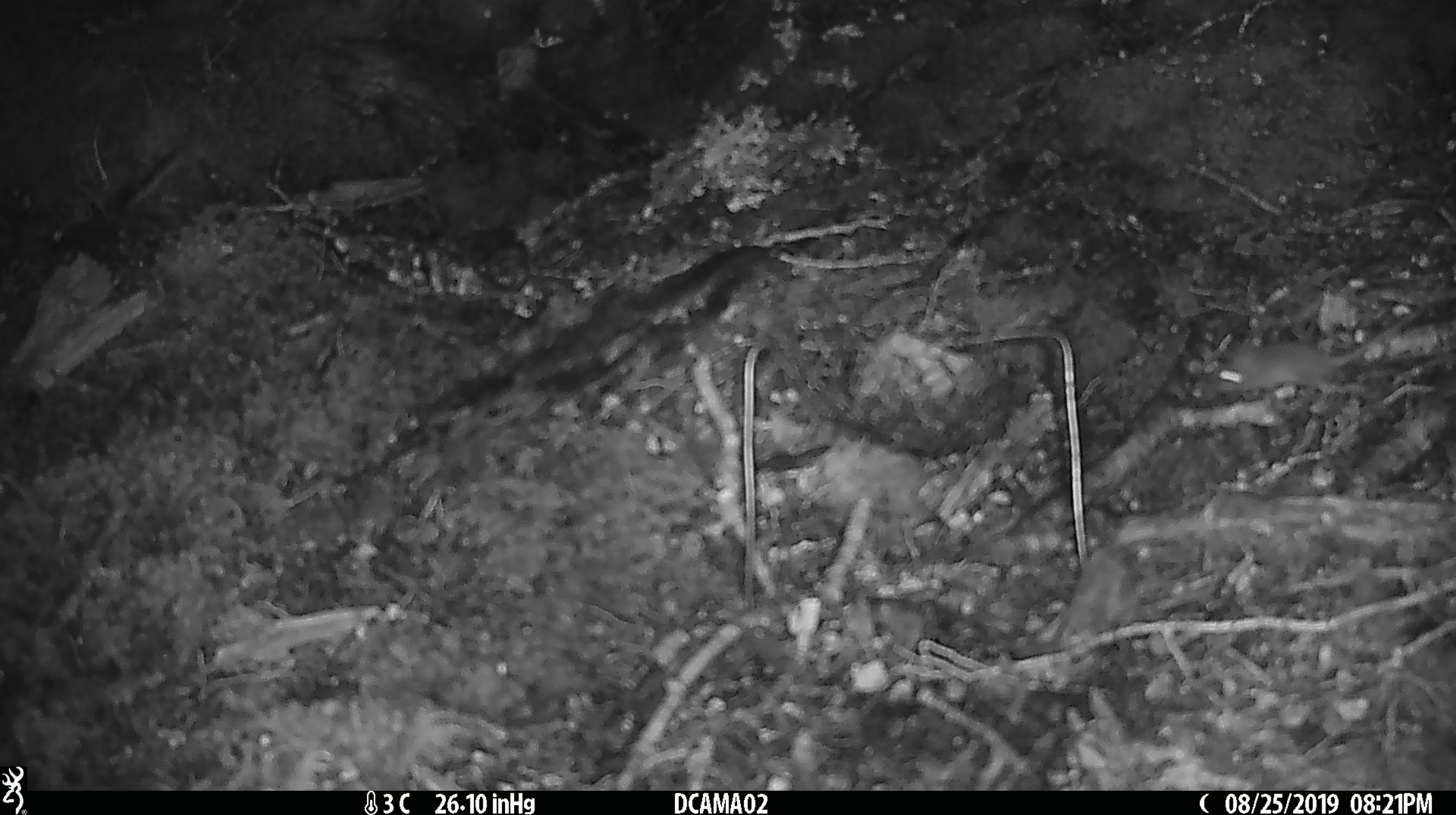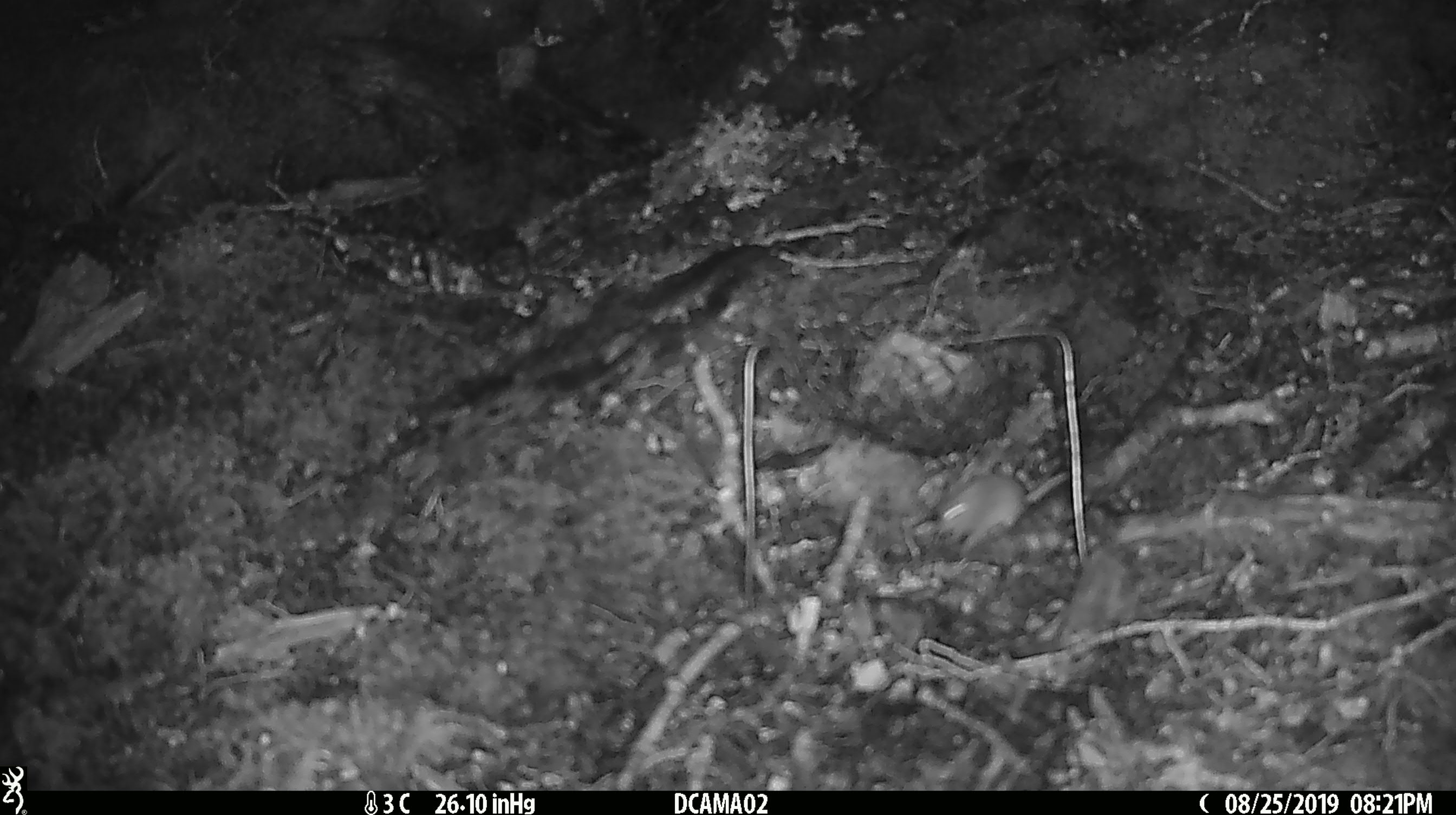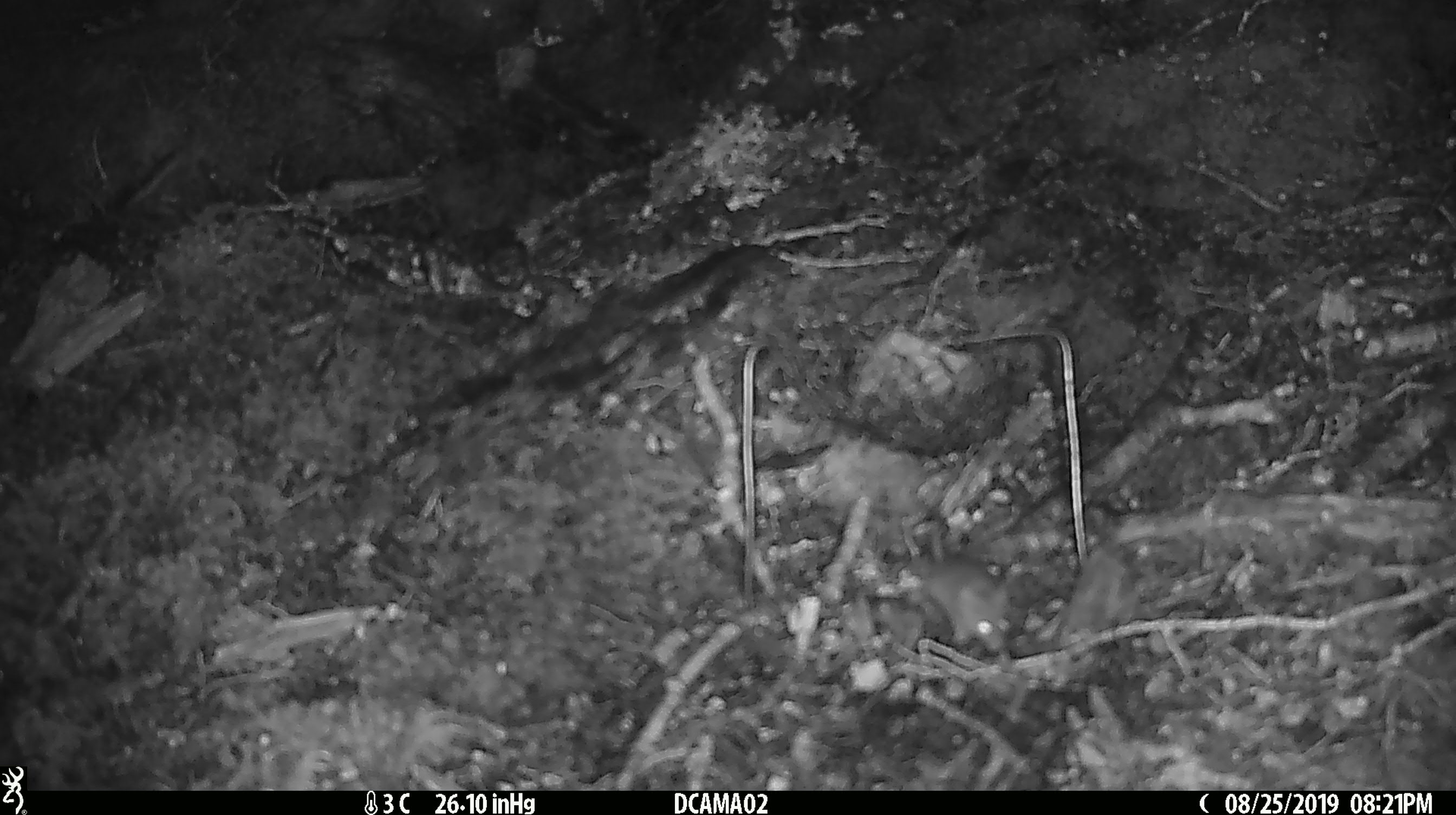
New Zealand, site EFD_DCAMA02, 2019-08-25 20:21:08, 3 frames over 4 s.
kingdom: Animalia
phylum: Chordata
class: Mammalia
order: Rodentia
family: Muridae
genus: Mus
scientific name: Mus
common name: mouse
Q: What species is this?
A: Mouse (Mus).